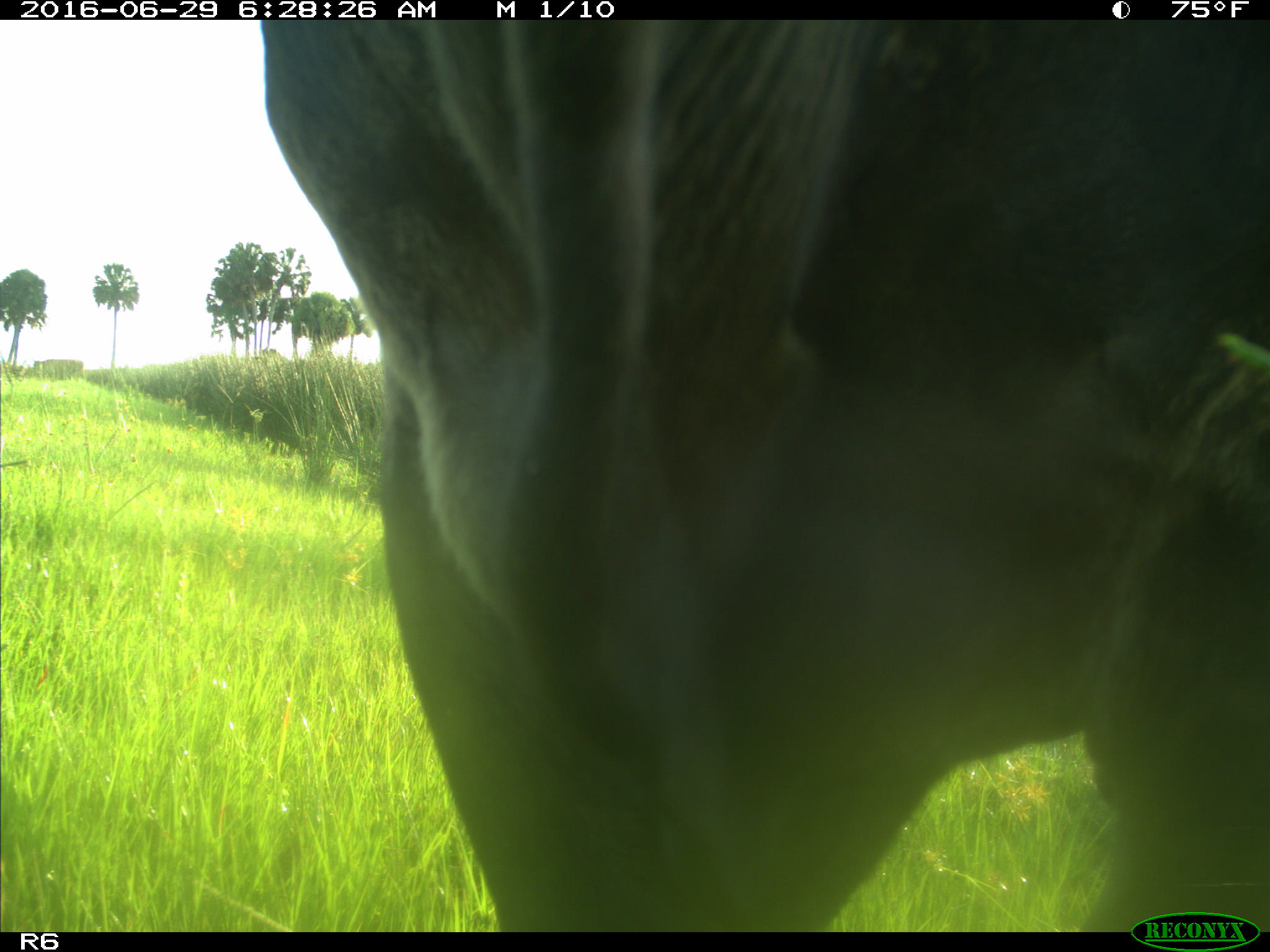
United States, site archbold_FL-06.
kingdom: Animalia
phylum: Chordata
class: Mammalia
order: Artiodactyla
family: Bovidae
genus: Bos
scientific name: Bos taurus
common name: domestic cow